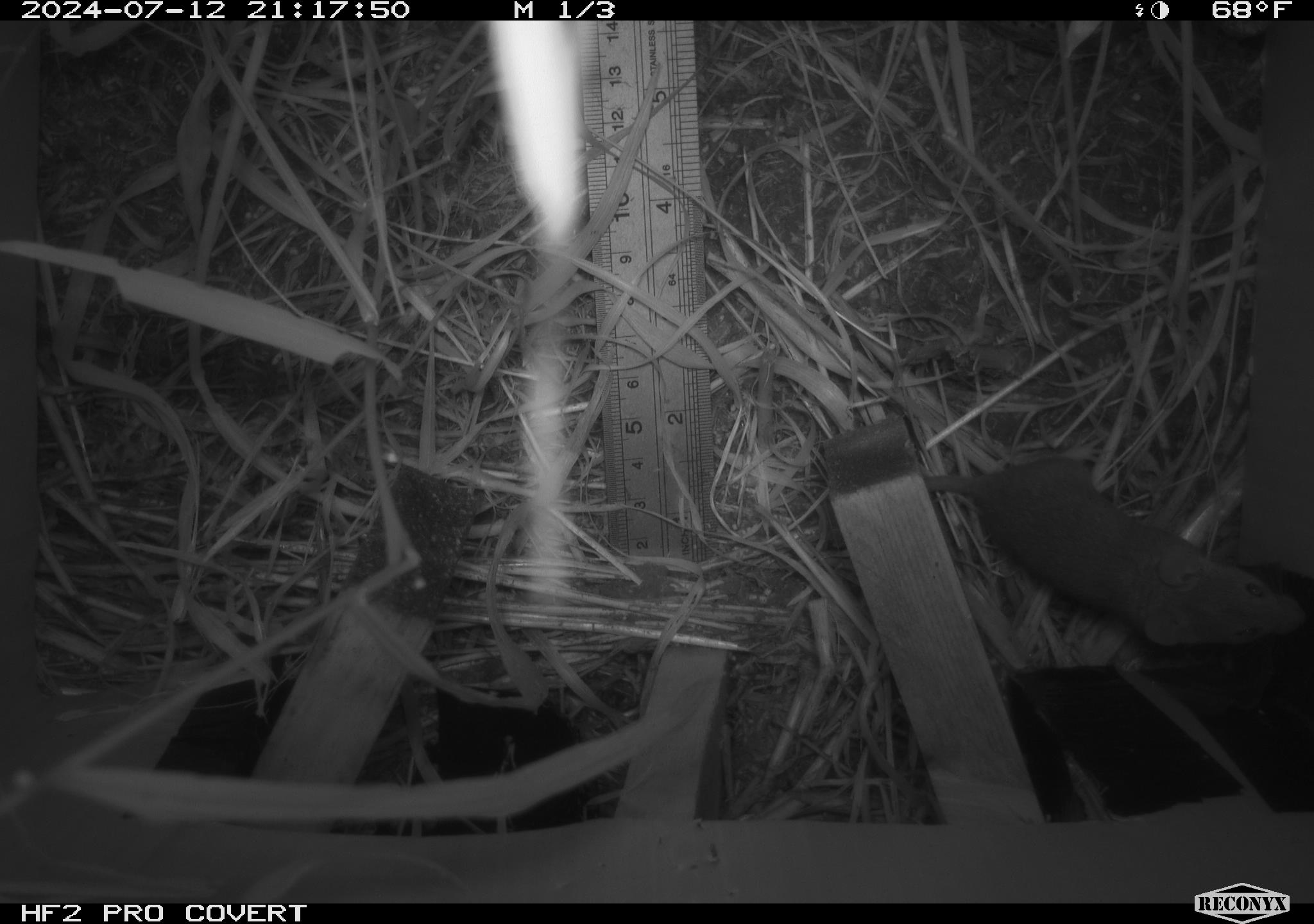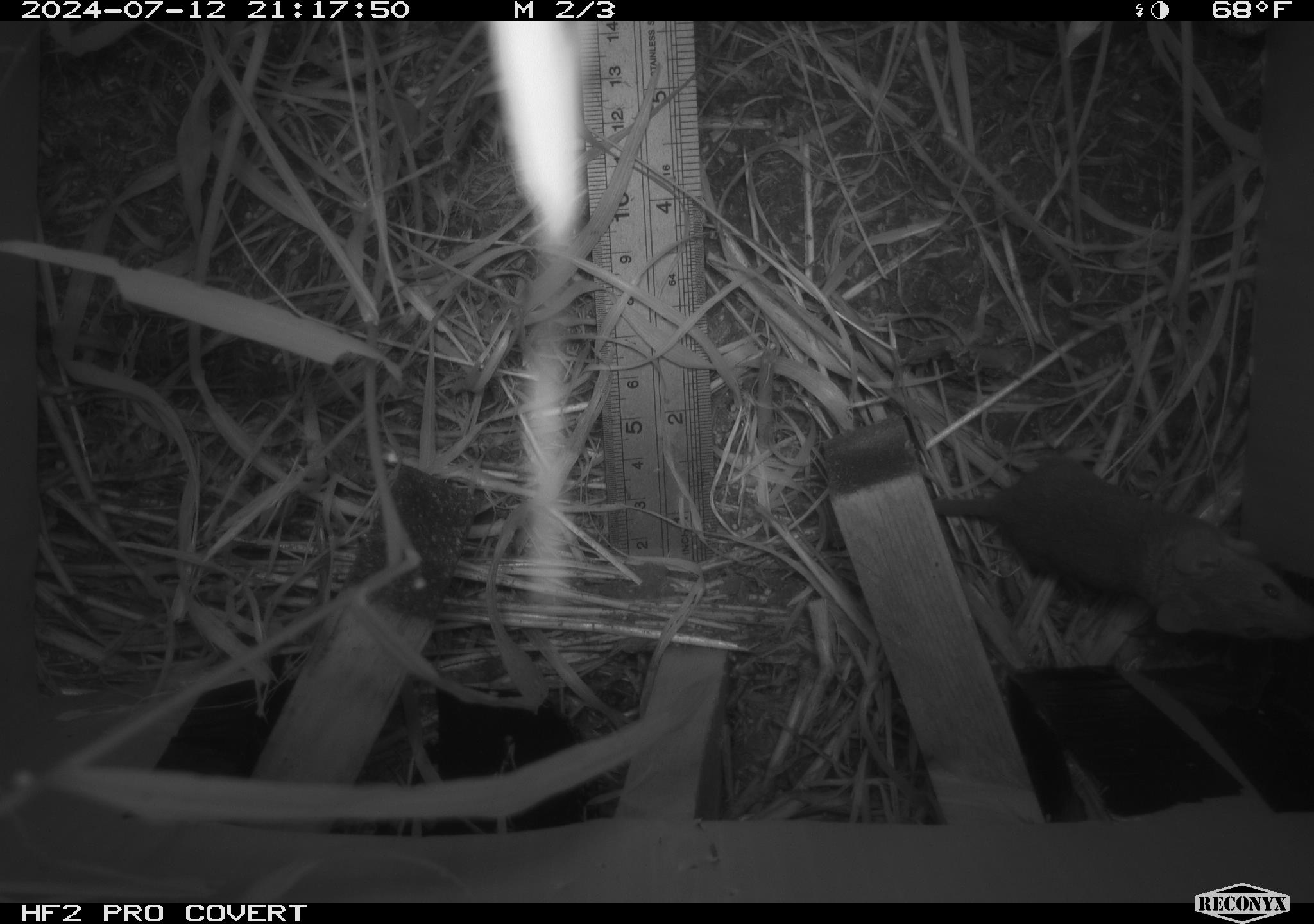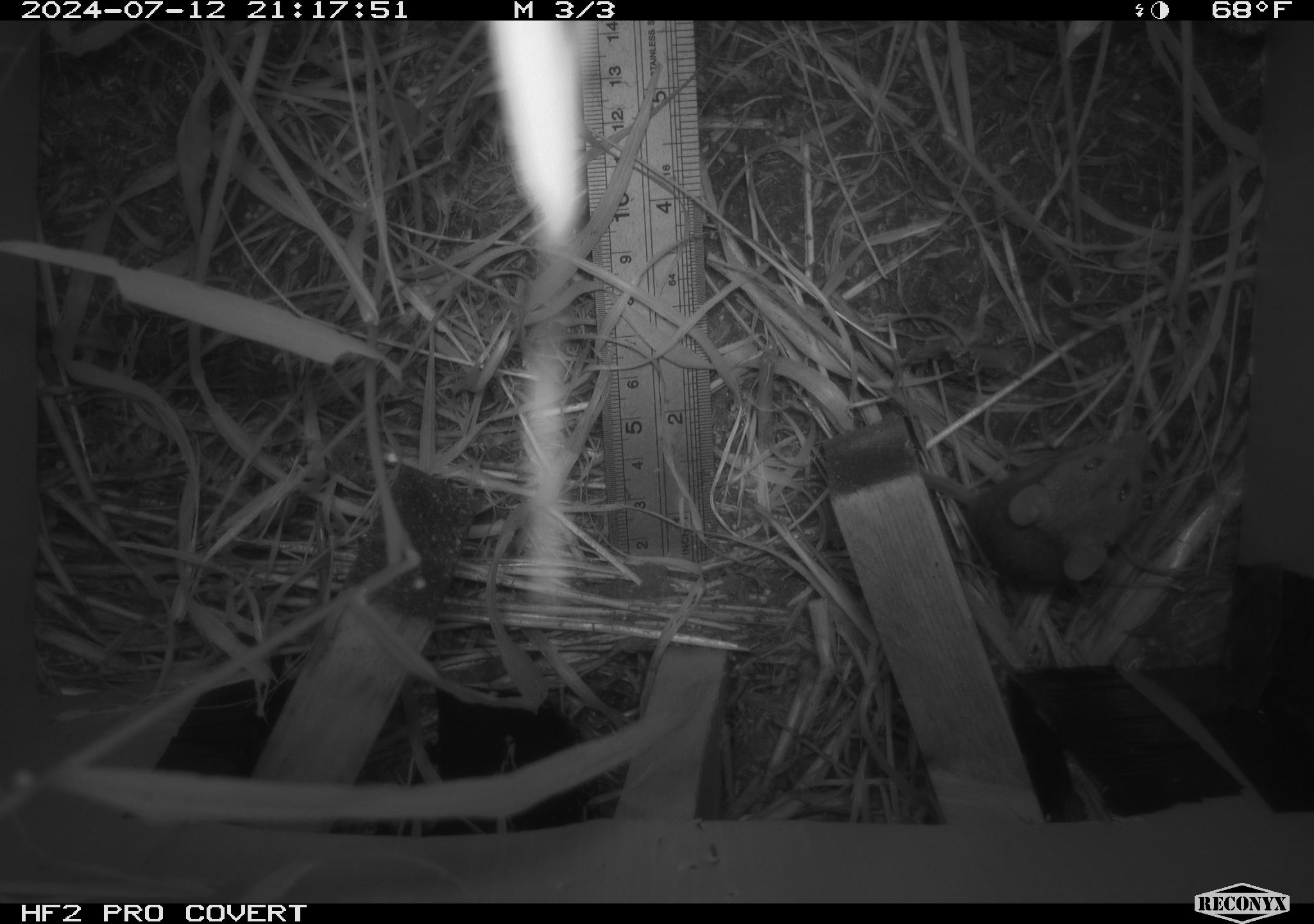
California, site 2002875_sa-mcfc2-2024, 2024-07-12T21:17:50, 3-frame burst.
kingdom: Animalia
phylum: Chordata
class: Mammalia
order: Rodentia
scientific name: Rodentia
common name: rodent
Rodent (Rodentia).